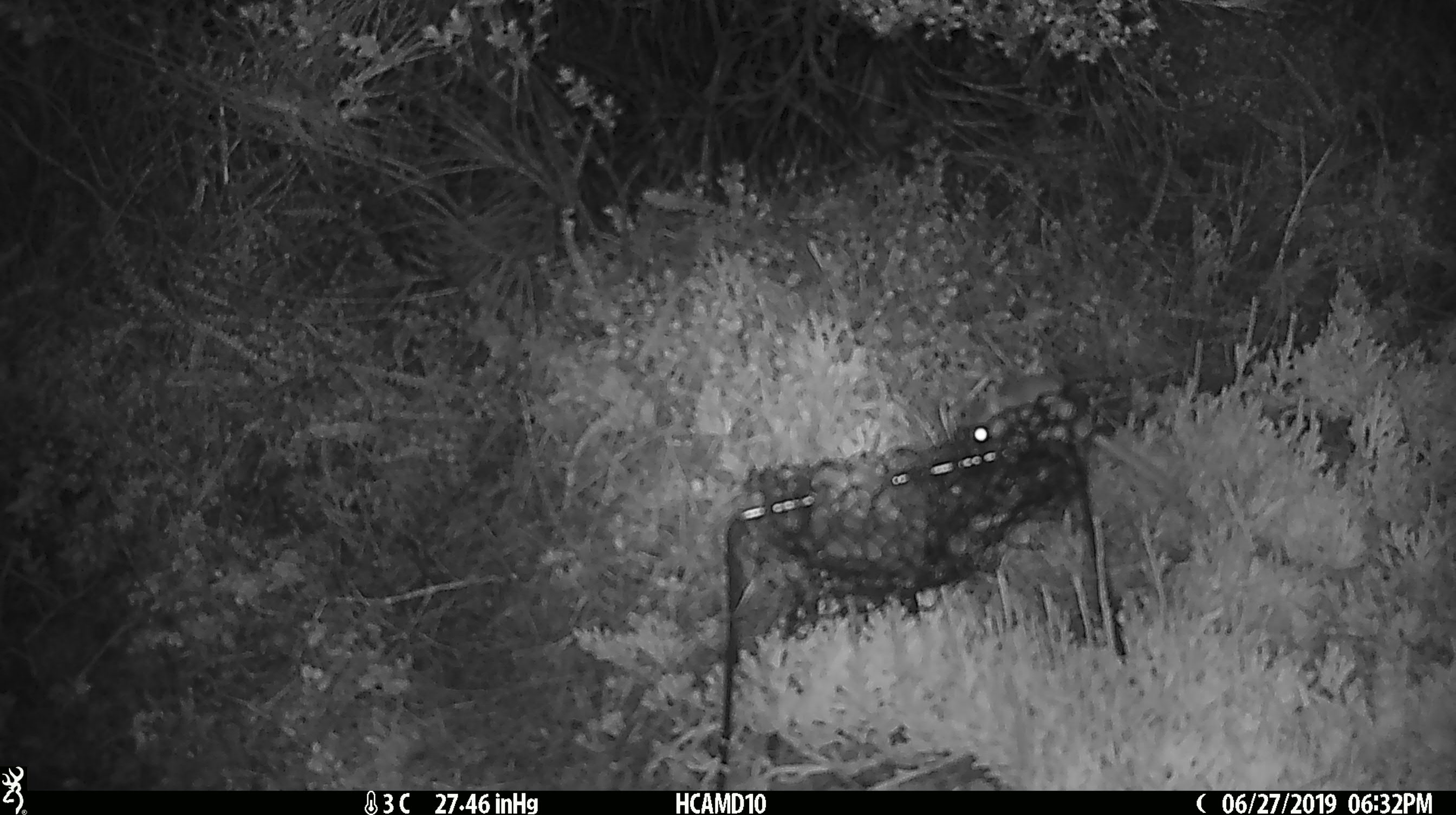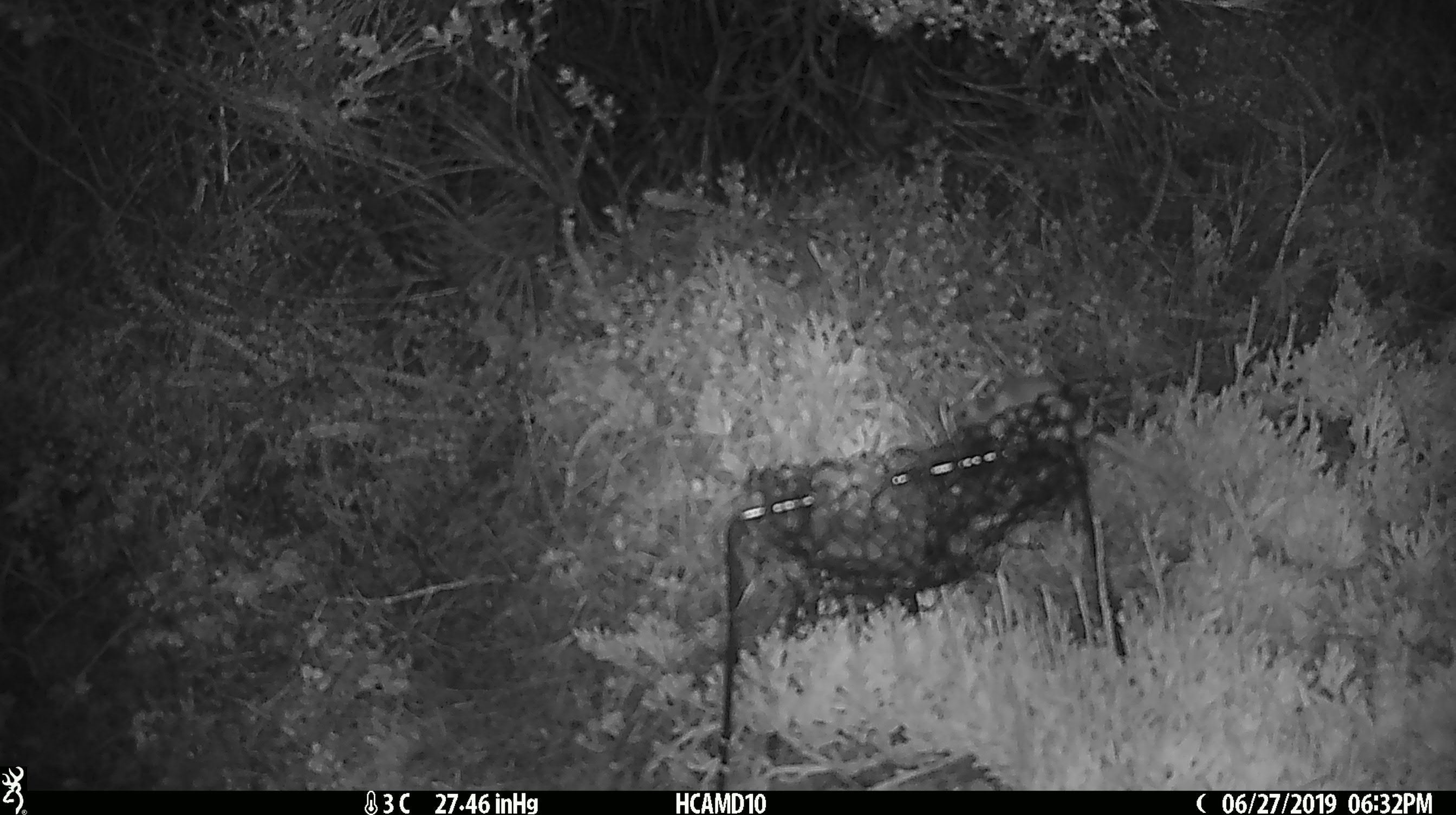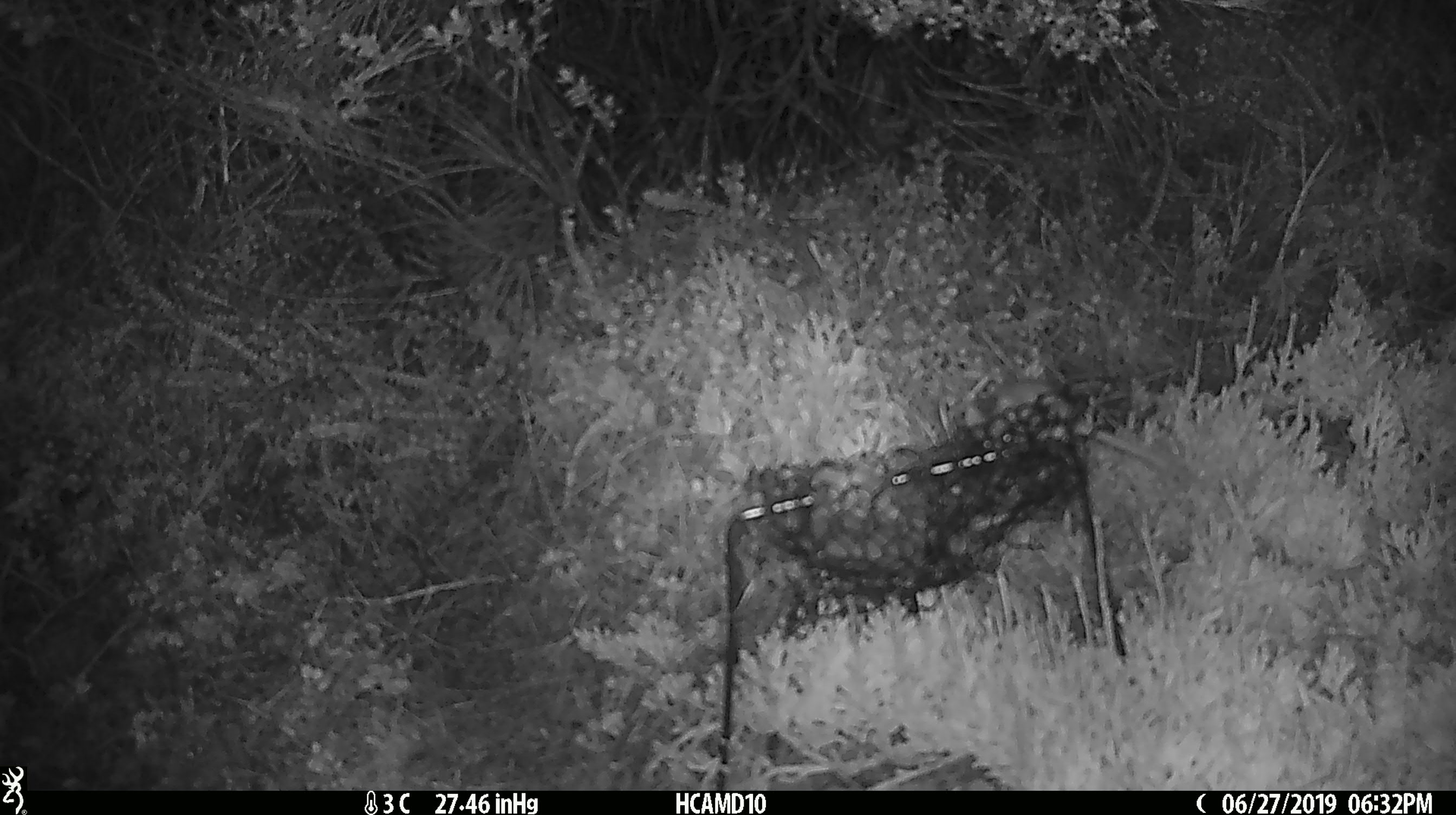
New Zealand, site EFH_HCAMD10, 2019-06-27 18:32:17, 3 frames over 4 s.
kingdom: Animalia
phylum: Chordata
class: Mammalia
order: Rodentia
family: Muridae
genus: Mus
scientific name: Mus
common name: mouse